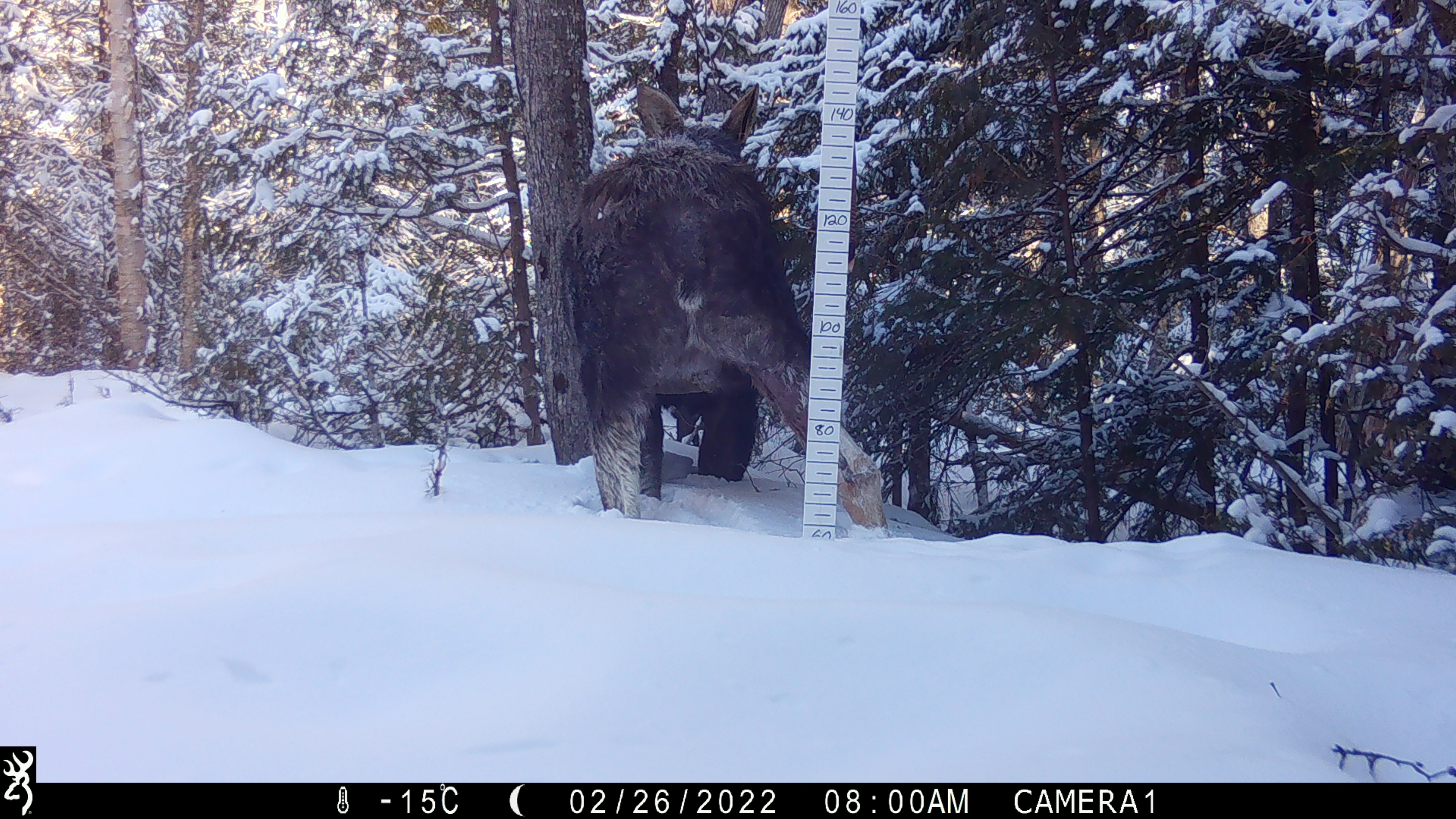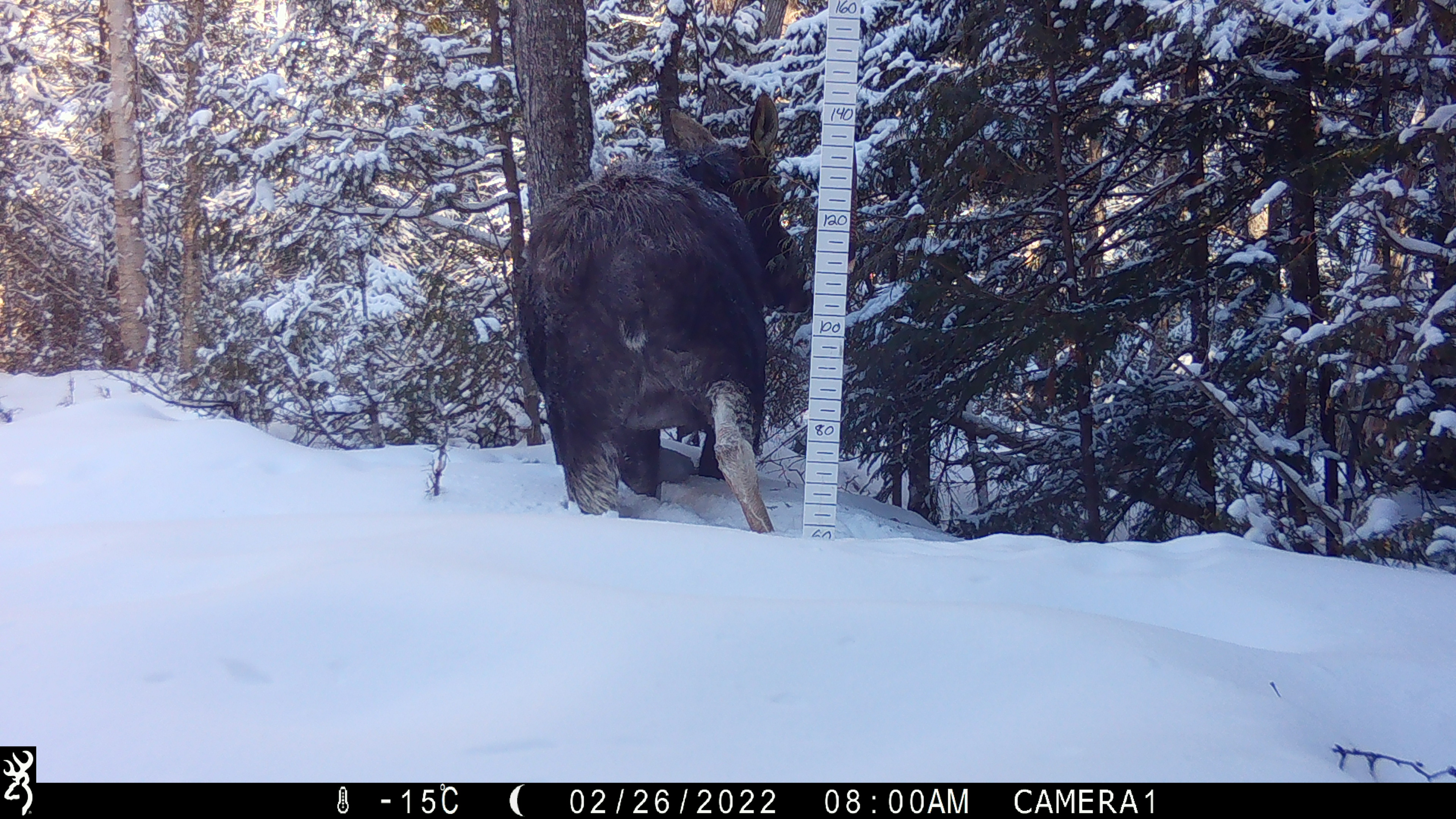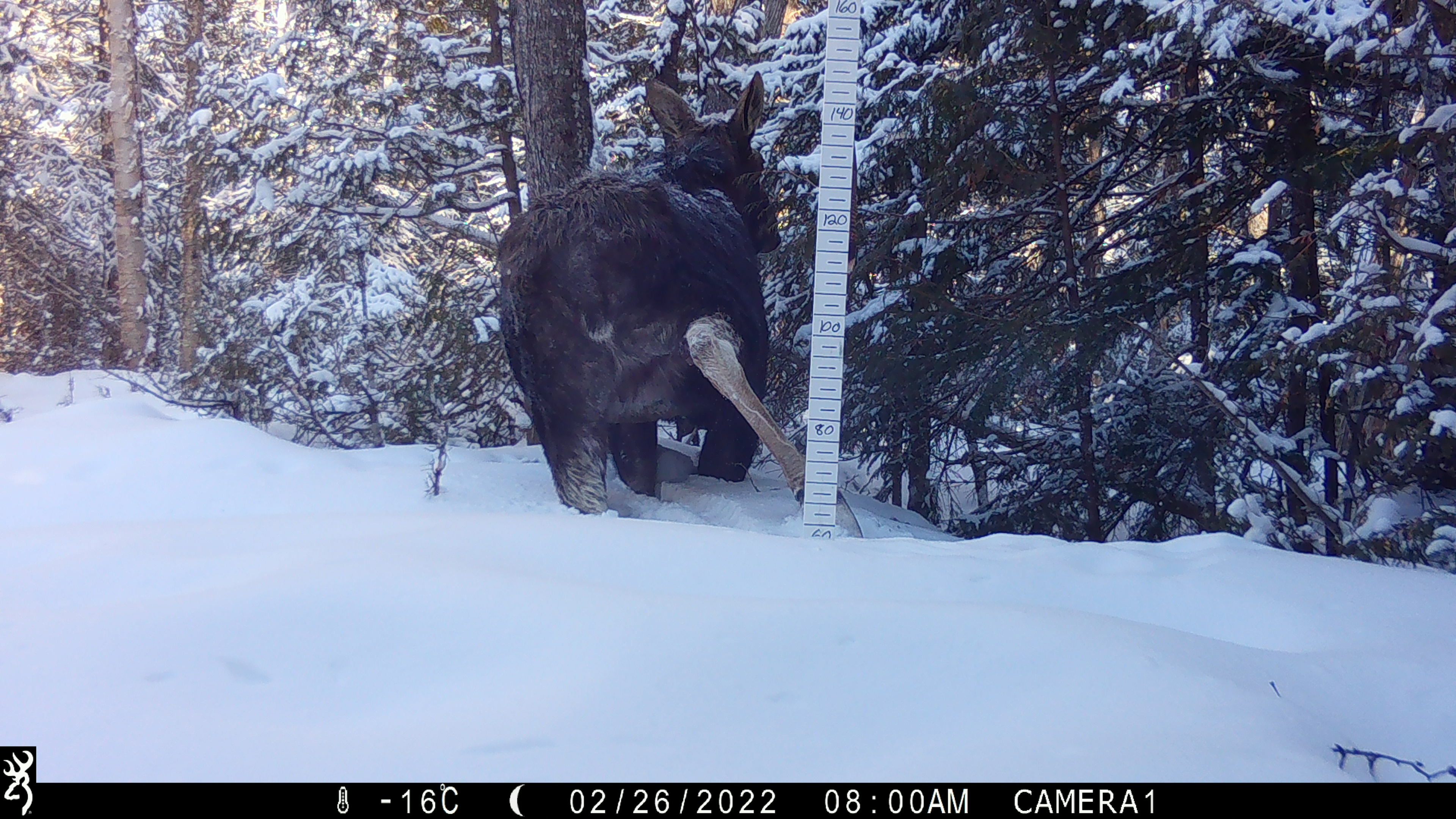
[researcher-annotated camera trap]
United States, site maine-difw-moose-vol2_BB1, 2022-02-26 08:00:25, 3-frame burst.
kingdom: Animalia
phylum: Chordata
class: Mammalia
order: Artiodactyla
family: Cervidae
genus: Alces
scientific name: Alces alces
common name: moose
Moose (Alces alces).